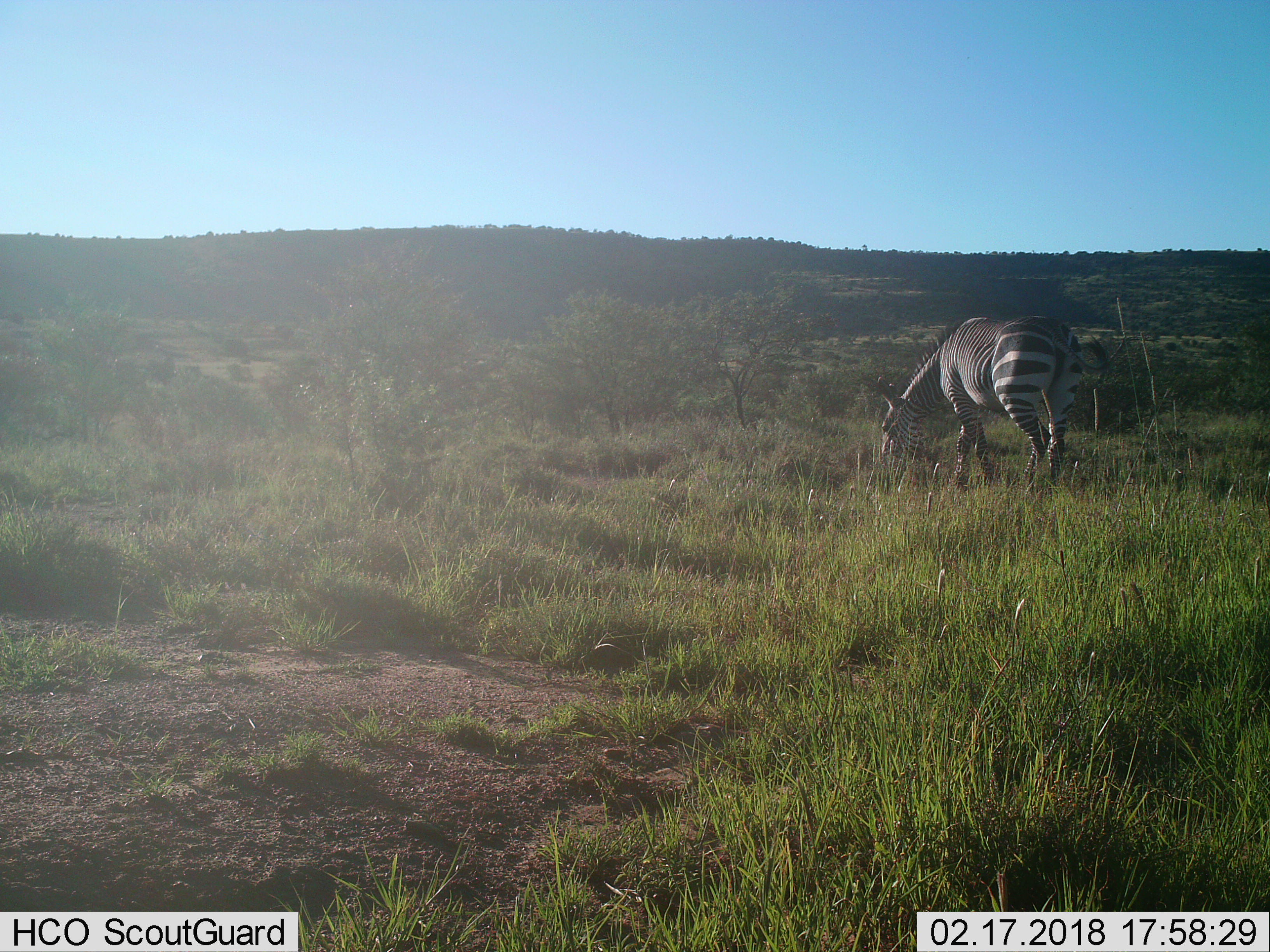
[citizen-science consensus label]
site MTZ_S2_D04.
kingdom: Animalia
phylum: Chordata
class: Mammalia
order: Perissodactyla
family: Equidae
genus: Equus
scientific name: Equus zebra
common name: mountain zebra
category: zebramountain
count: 1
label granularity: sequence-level